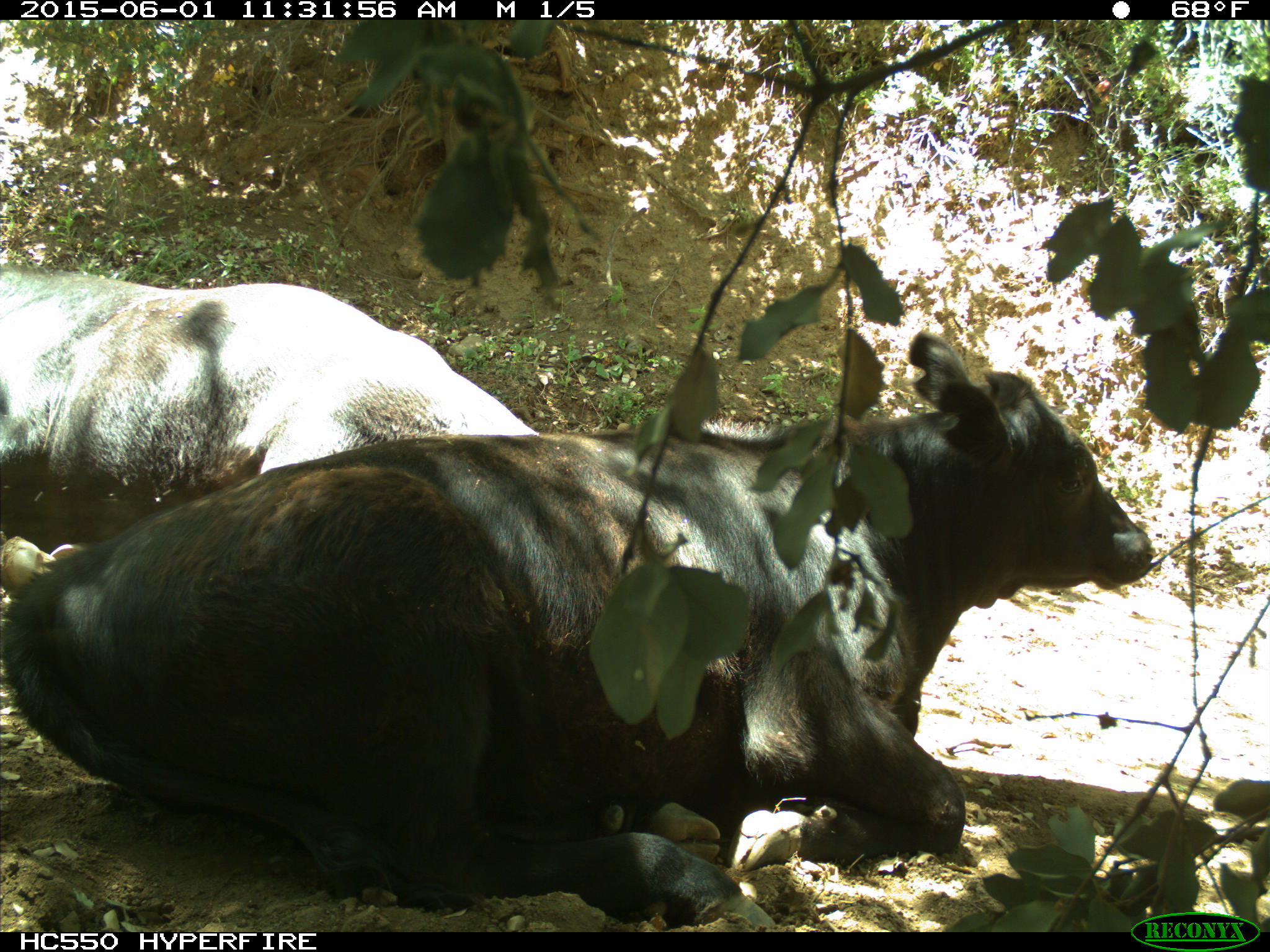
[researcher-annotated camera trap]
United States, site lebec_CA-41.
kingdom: Animalia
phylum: Chordata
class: Mammalia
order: Artiodactyla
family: Bovidae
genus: Bos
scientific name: Bos taurus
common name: domestic cow